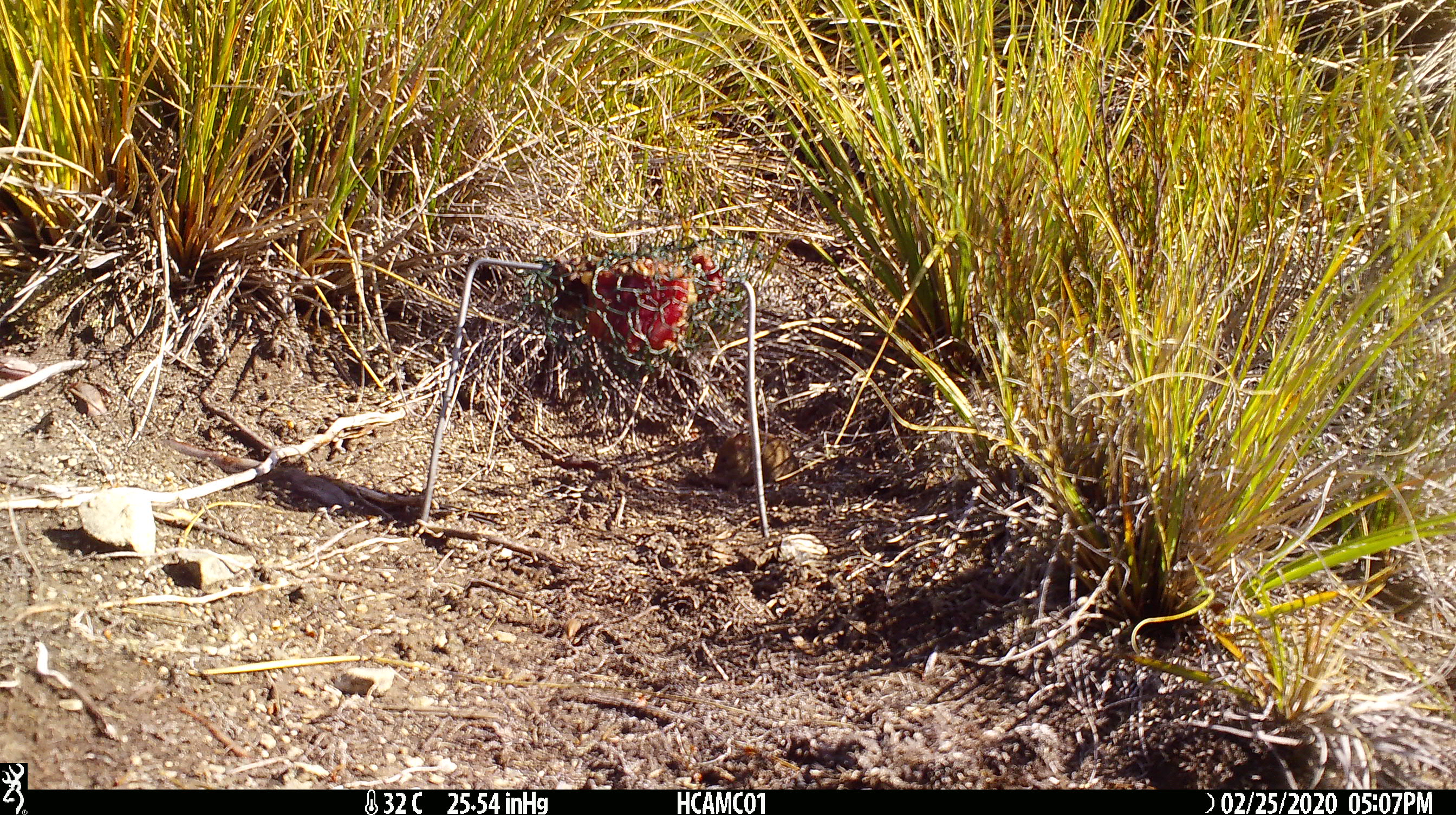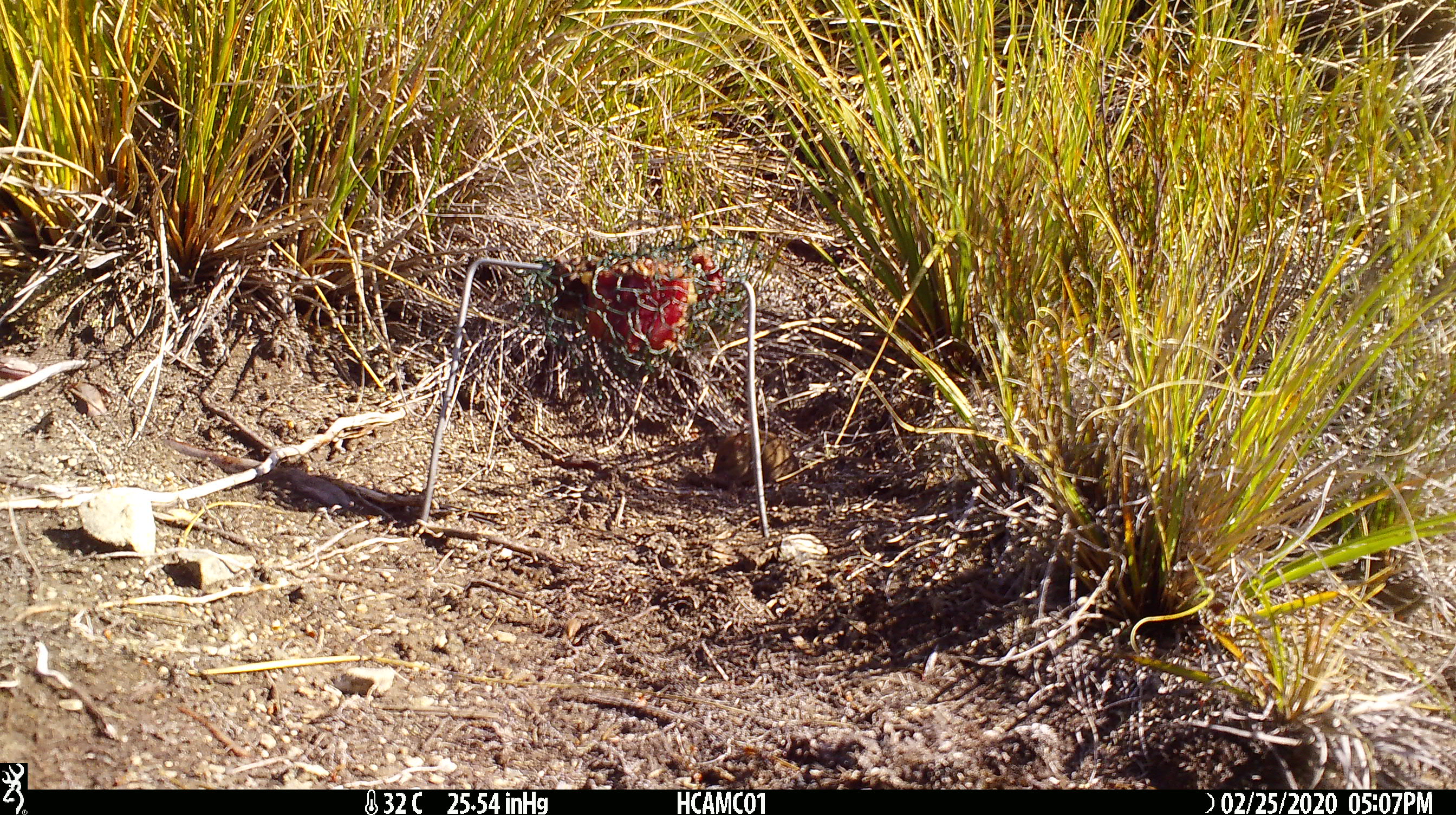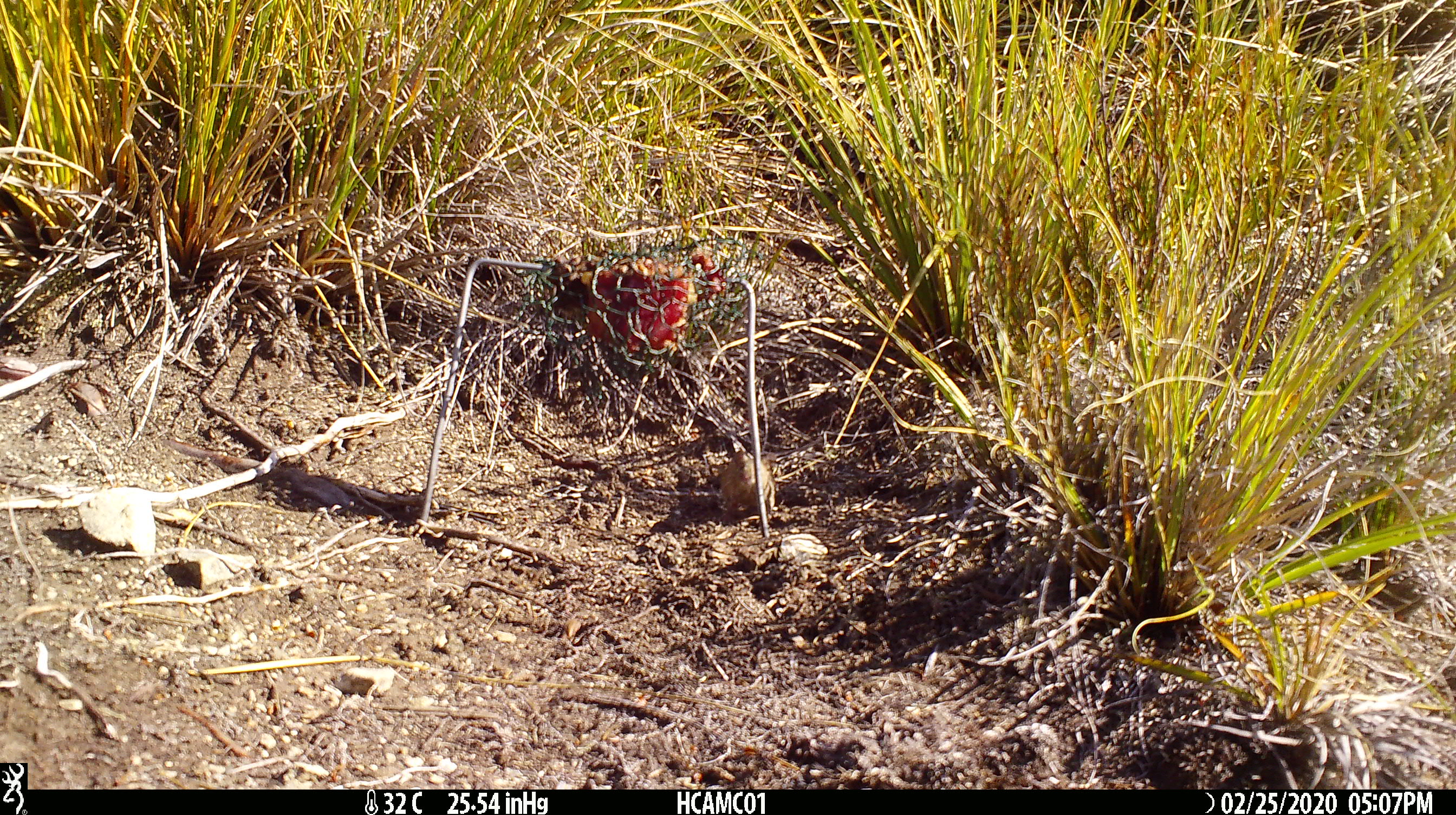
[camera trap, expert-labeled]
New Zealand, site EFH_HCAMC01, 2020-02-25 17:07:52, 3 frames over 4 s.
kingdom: Animalia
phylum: Chordata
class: Mammalia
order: Rodentia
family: Muridae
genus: Mus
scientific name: Mus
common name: mouse